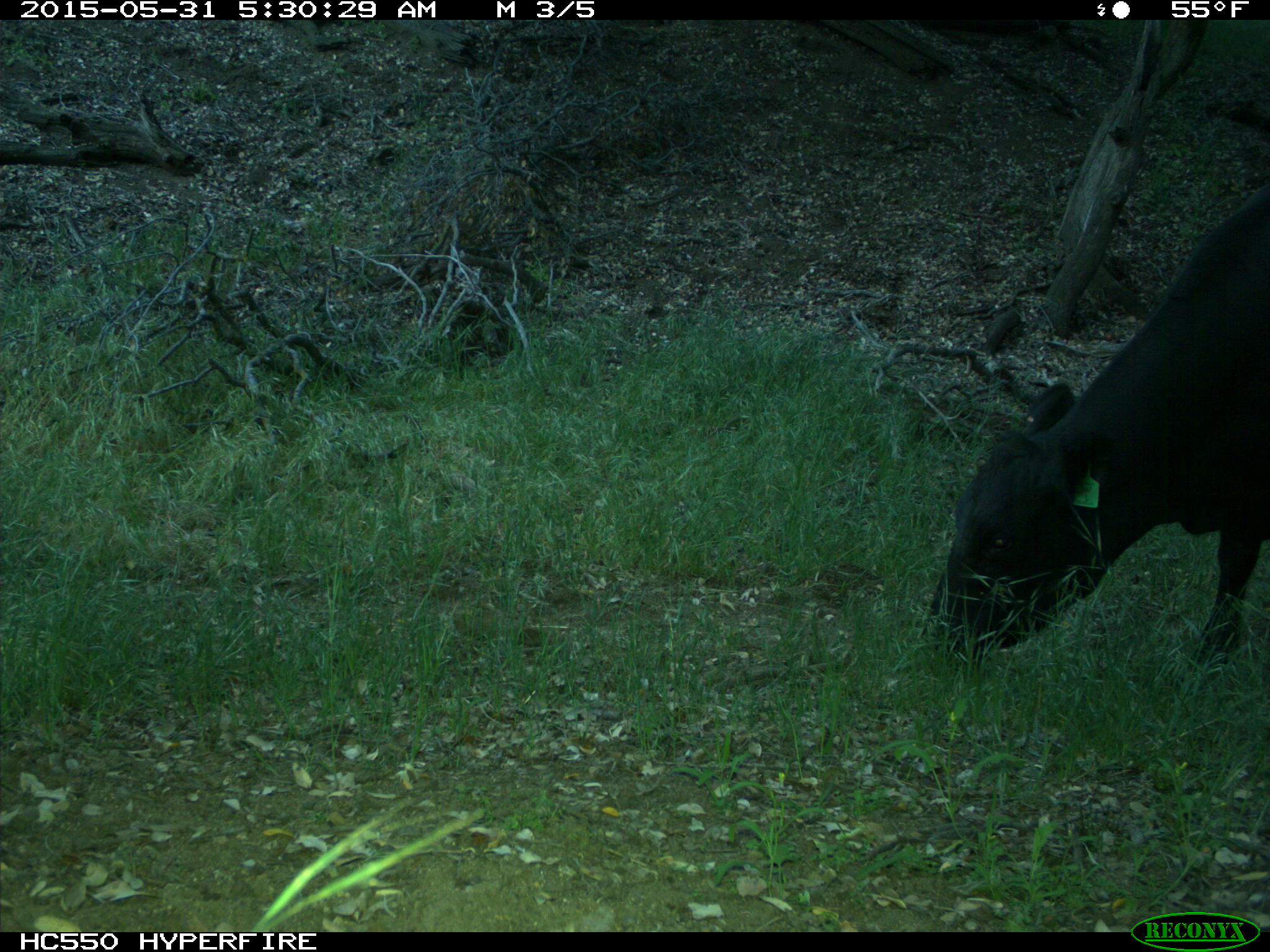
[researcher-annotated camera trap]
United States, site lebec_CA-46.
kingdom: Animalia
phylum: Chordata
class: Mammalia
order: Artiodactyla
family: Bovidae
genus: Bos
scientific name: Bos taurus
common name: domestic cow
Bos taurus (domestic cow).